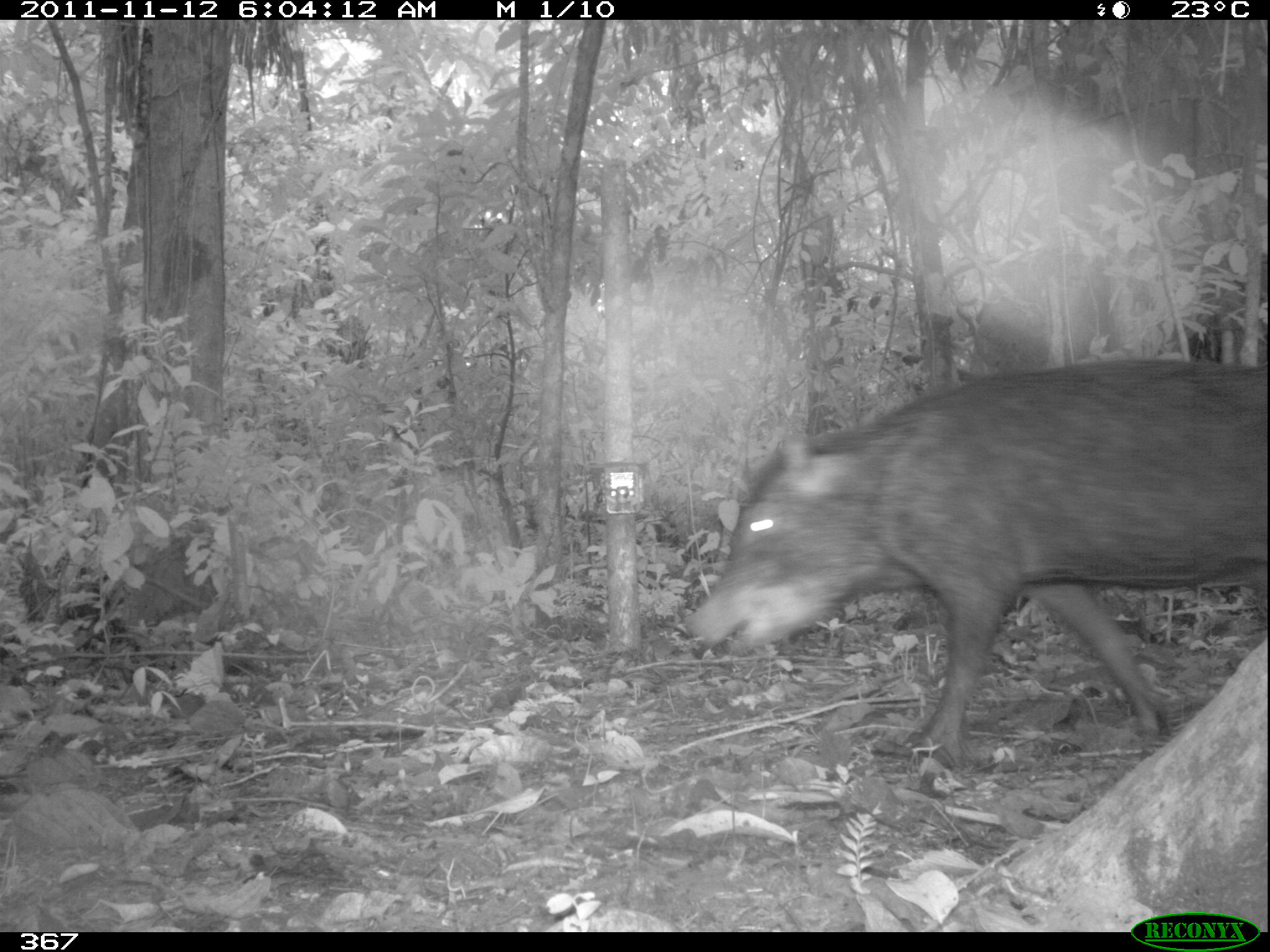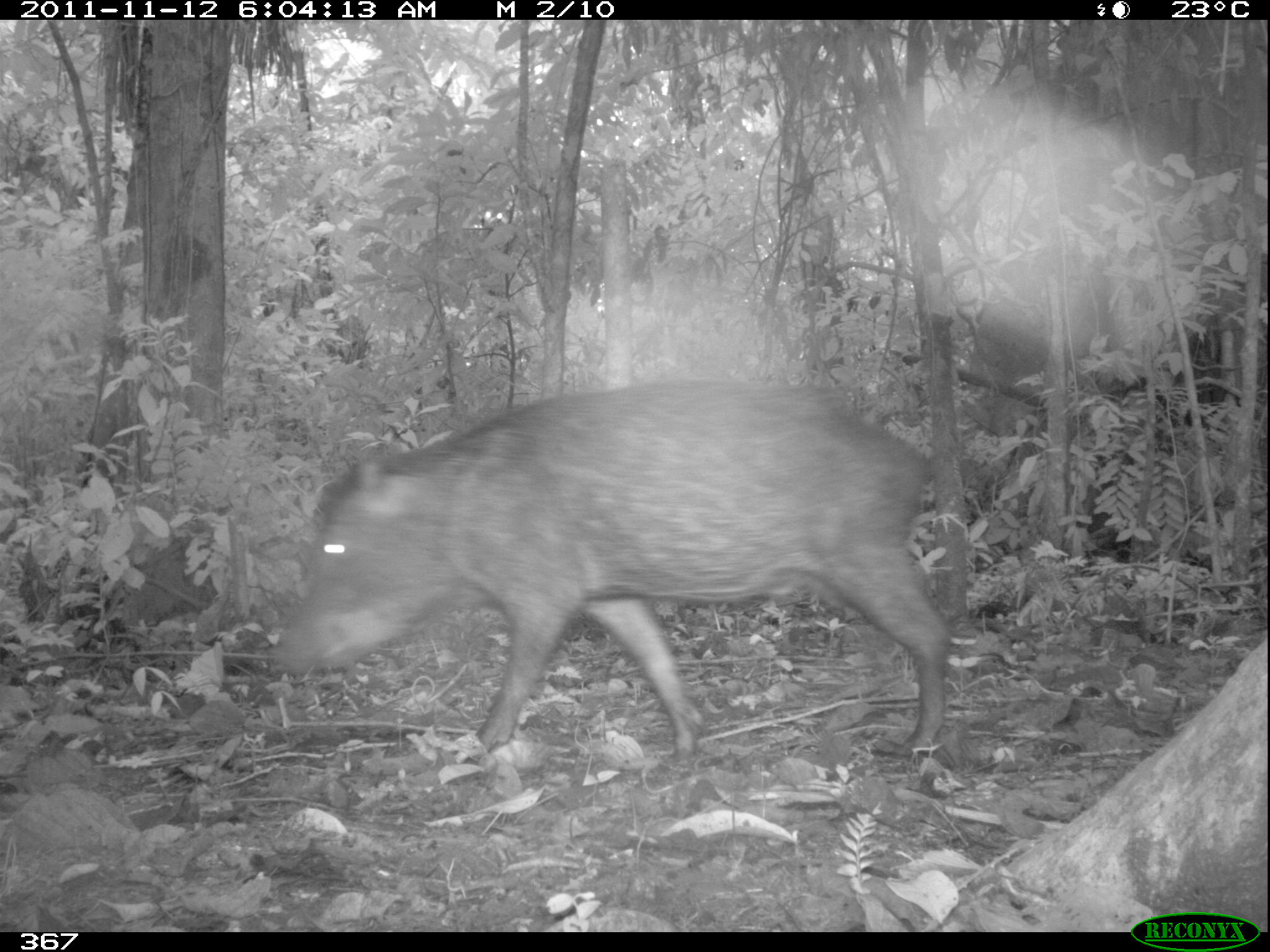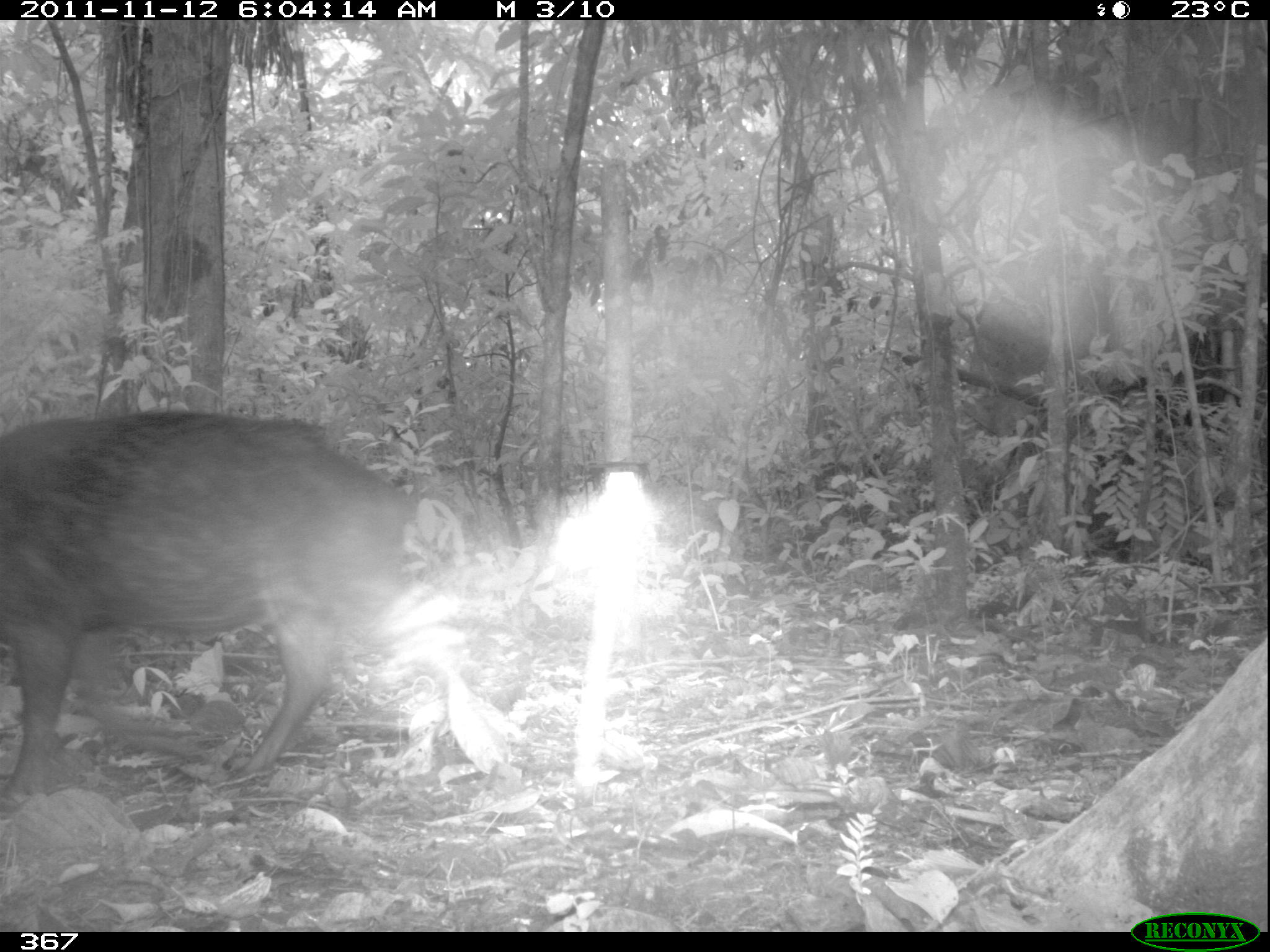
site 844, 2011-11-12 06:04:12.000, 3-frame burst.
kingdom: Animalia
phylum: Chordata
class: Mammalia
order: Artiodactyla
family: Tayassuidae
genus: Tayassu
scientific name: Tayassu pecari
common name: white-lipped peccary